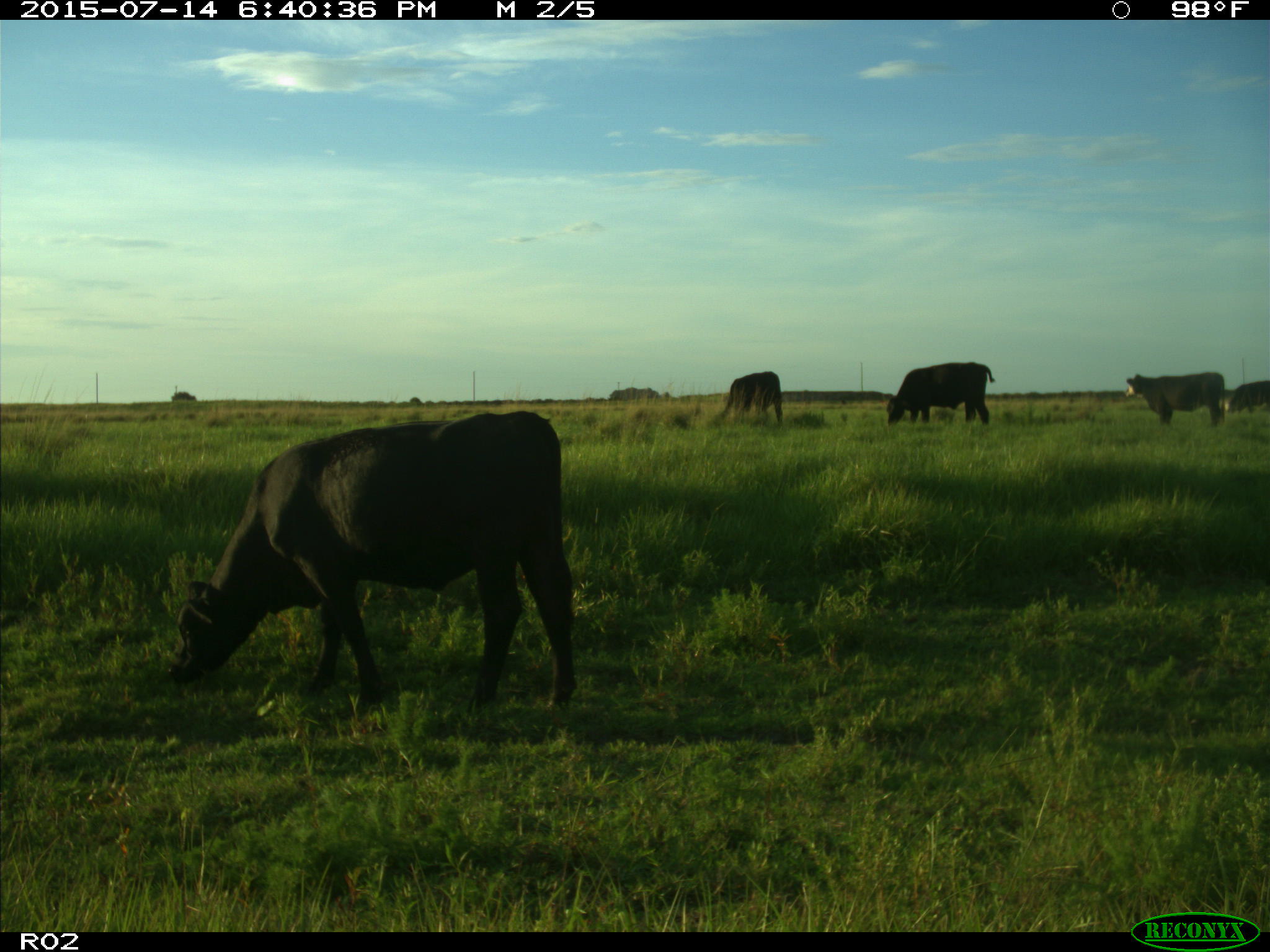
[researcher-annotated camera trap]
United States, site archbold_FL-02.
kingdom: Animalia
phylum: Chordata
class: Mammalia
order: Artiodactyla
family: Bovidae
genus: Bos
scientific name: Bos taurus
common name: domestic cow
Bos taurus (domestic cow).